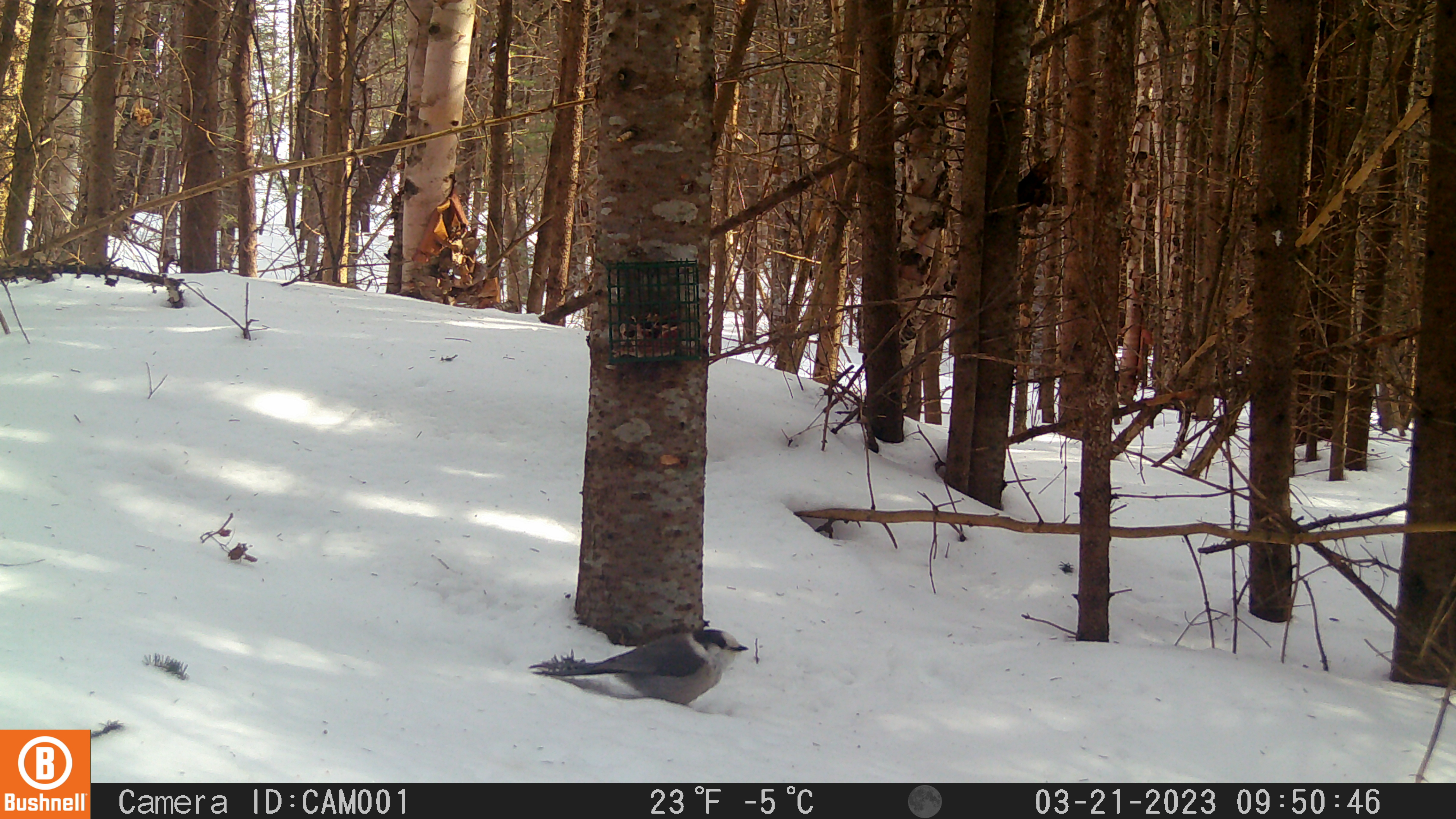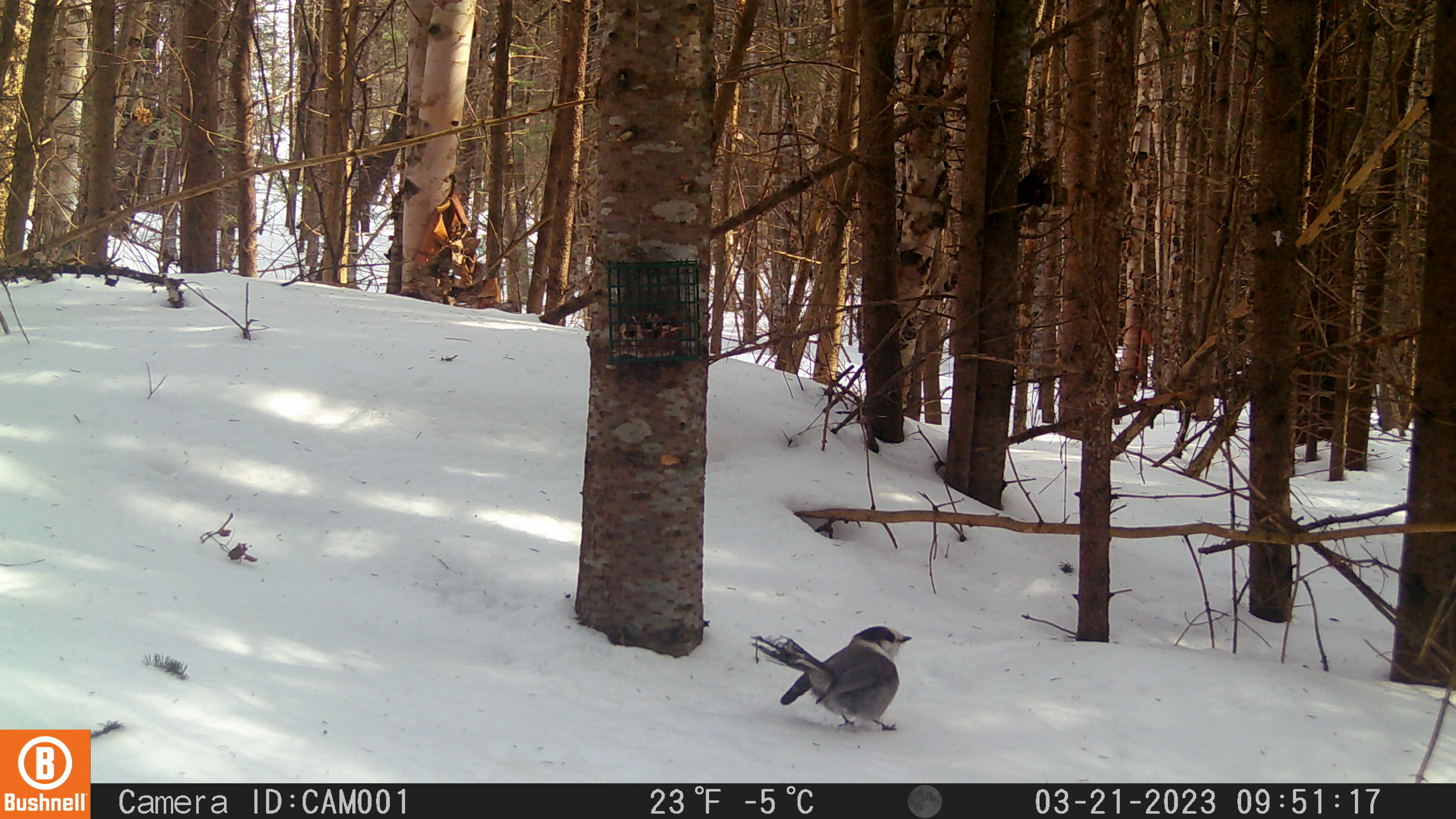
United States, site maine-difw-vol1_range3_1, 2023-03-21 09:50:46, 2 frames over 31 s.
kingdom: Animalia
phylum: Chordata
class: Aves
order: Passeriformes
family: Corvidae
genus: Perisoreus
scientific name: Perisoreus canadensis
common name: canada jay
Canada jay (Perisoreus canadensis).